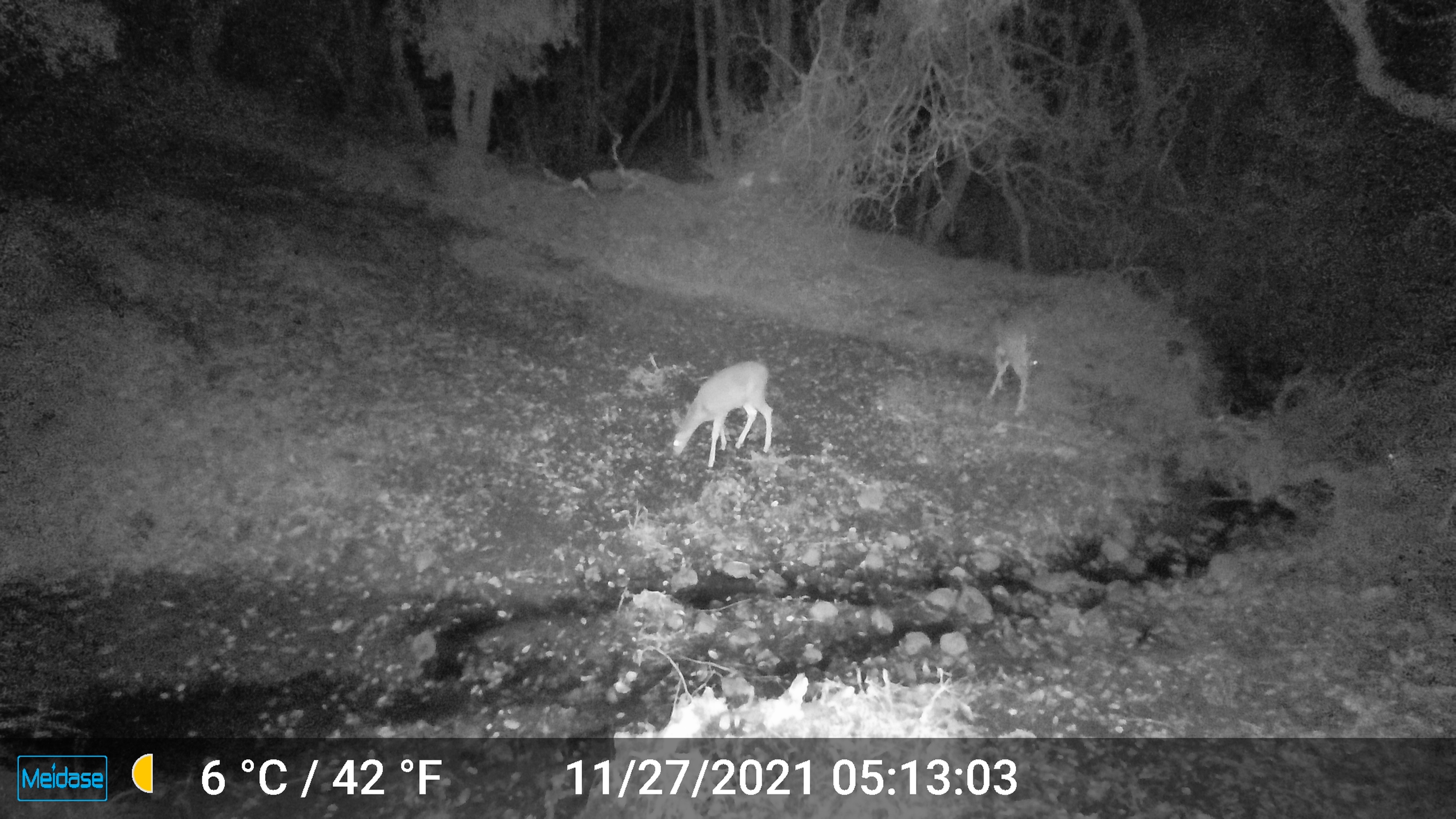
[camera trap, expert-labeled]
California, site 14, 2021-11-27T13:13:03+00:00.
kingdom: Animalia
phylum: Chordata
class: Mammalia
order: Artiodactyla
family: Cervidae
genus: Odocoileus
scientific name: Odocoileus hemionus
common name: mule deer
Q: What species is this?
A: Mule deer (Odocoileus hemionus).